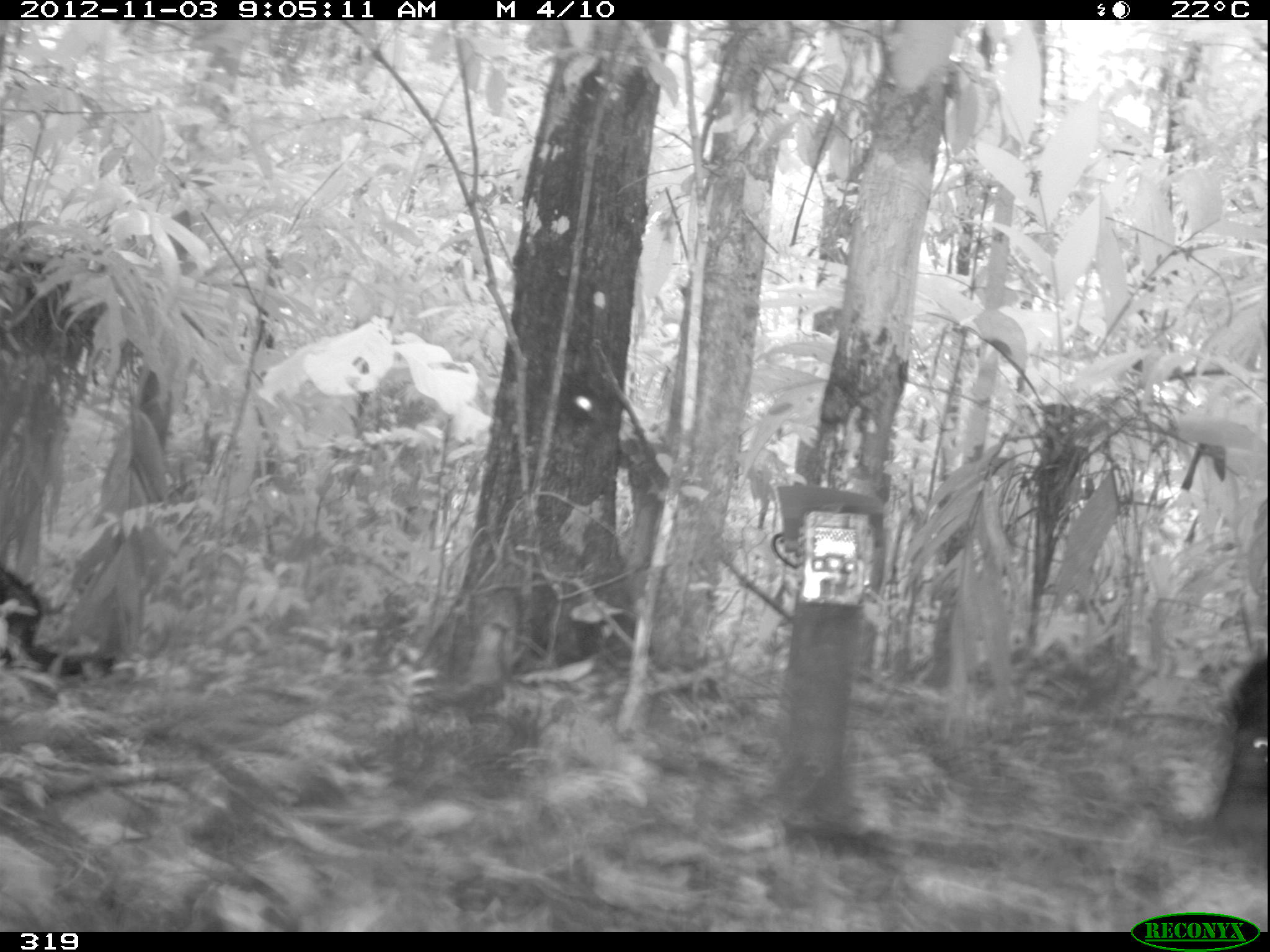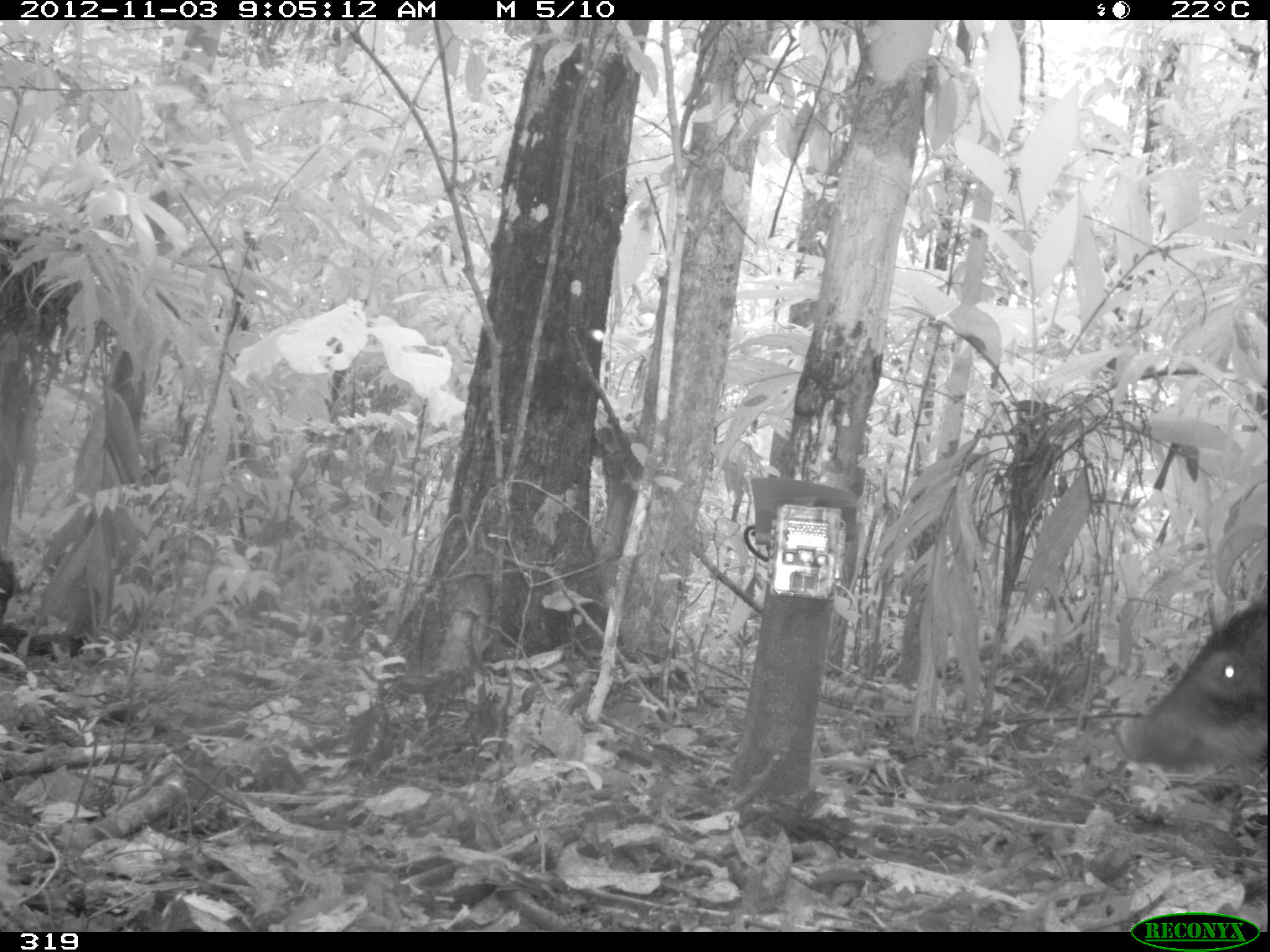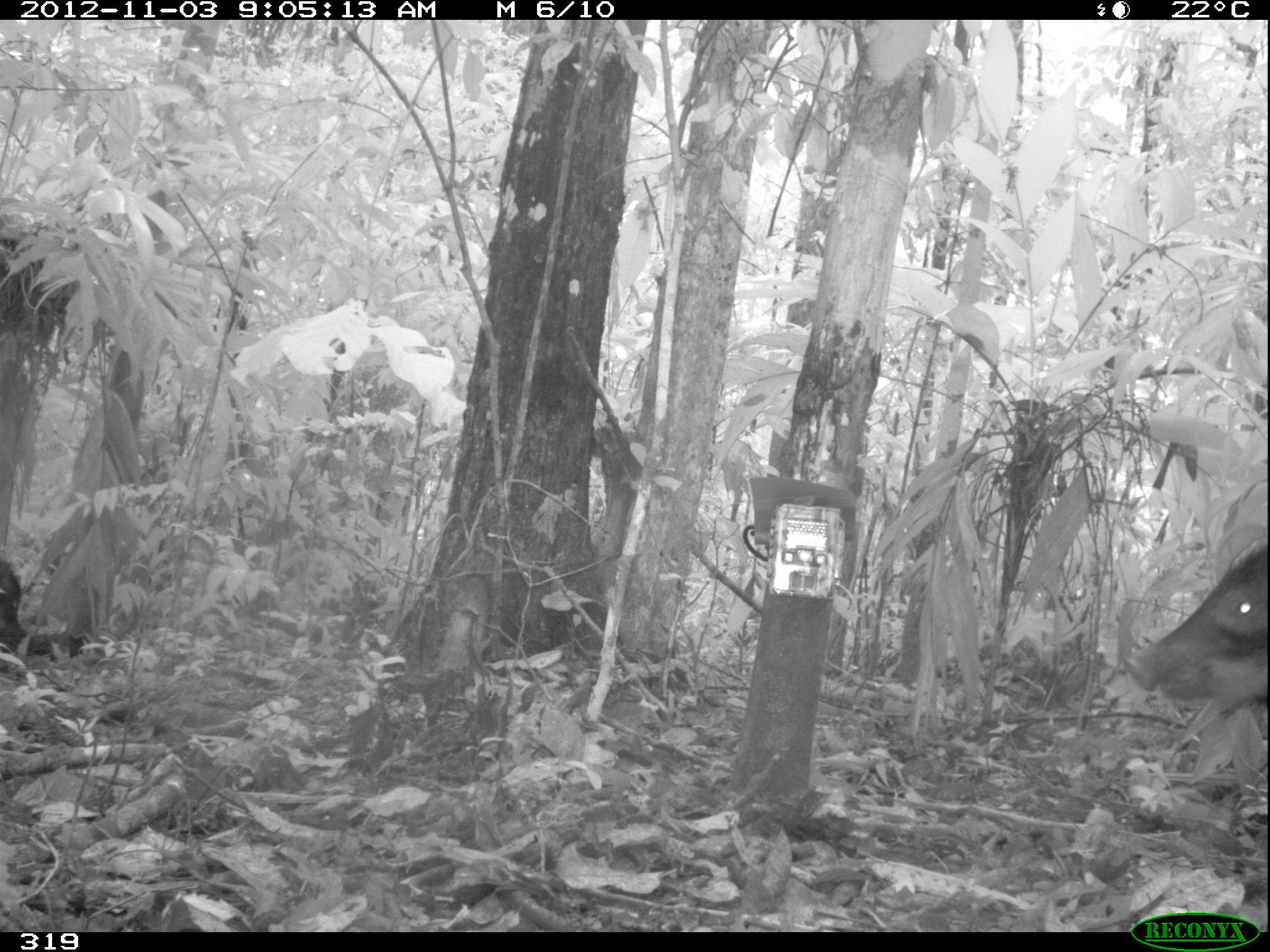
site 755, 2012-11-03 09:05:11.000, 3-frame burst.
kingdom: Animalia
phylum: Chordata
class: Mammalia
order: Artiodactyla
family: Tayassuidae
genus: Tayassu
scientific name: Tayassu pecari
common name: white-lipped peccary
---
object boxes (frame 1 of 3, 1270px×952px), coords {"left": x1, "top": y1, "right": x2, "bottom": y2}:
tayassu pecari: {"left": 0, "top": 559, "right": 118, "bottom": 682}; {"left": 1212, "top": 646, "right": 1265, "bottom": 835}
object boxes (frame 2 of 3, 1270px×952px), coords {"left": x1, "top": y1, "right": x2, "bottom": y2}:
tayassu pecari: {"left": 1114, "top": 589, "right": 1265, "bottom": 772}; {"left": 0, "top": 547, "right": 16, "bottom": 632}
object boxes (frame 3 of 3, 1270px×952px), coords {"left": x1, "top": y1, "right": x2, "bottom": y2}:
tayassu pecari: {"left": 1126, "top": 537, "right": 1262, "bottom": 711}; {"left": 0, "top": 553, "right": 30, "bottom": 656}